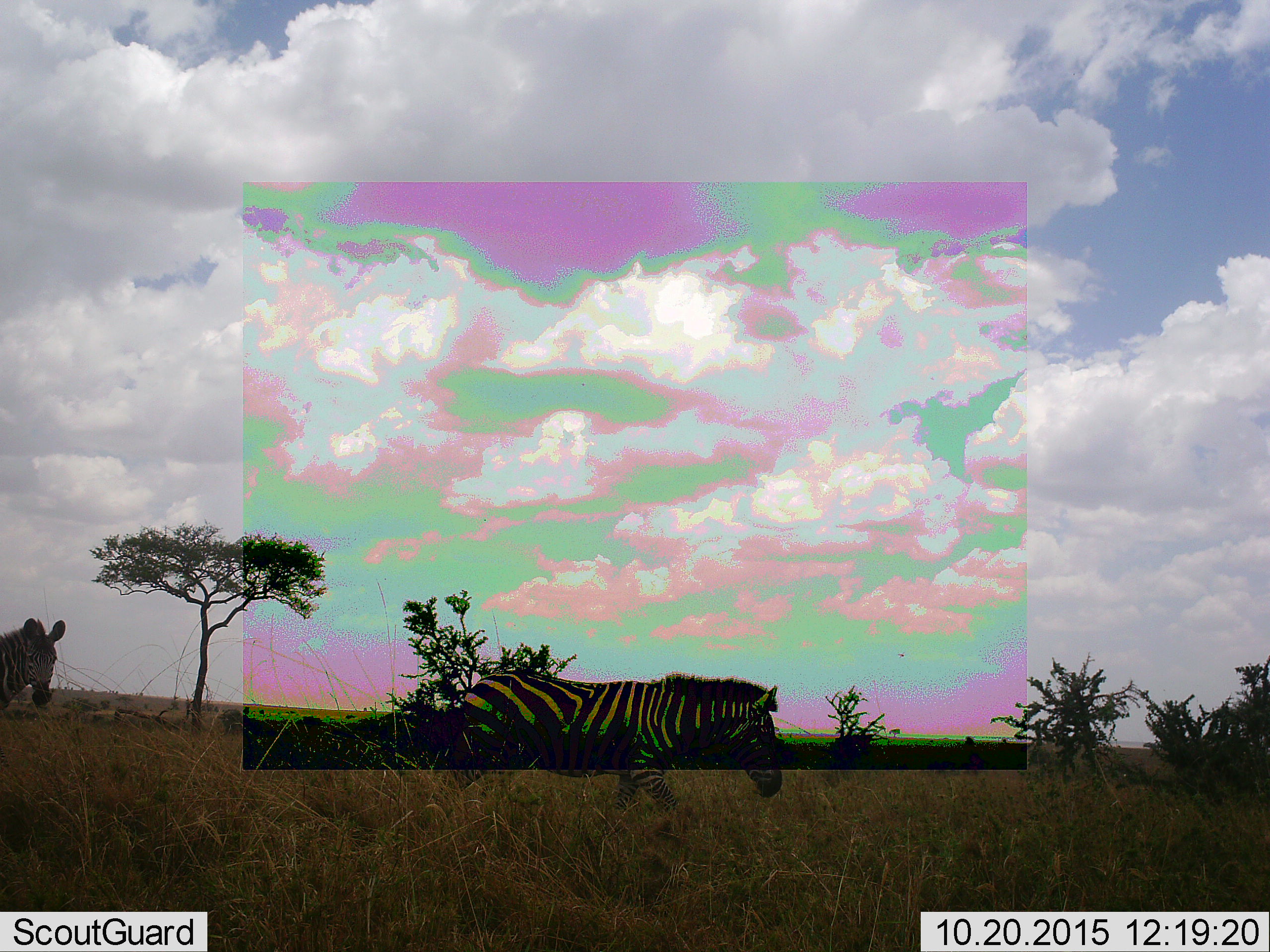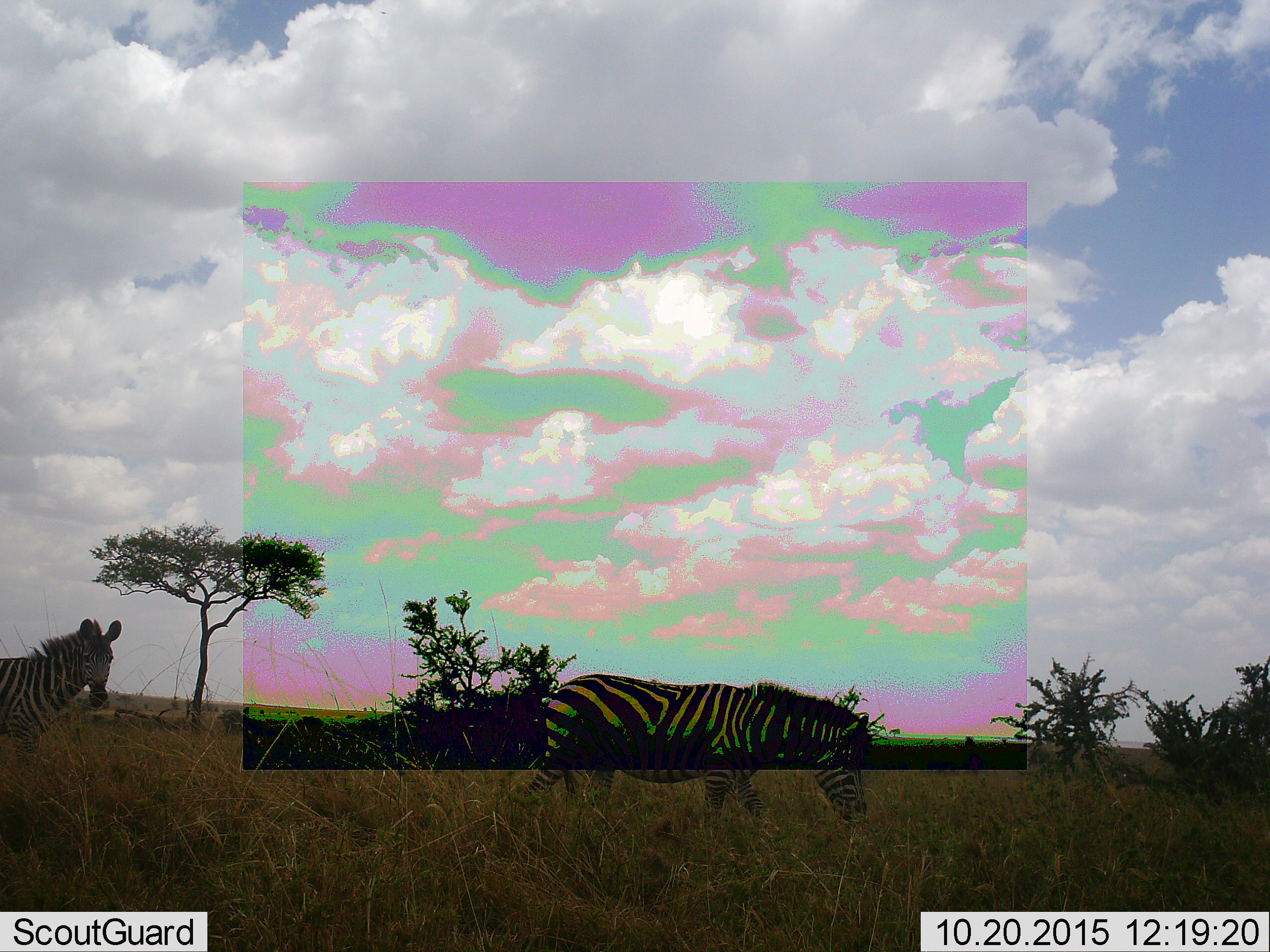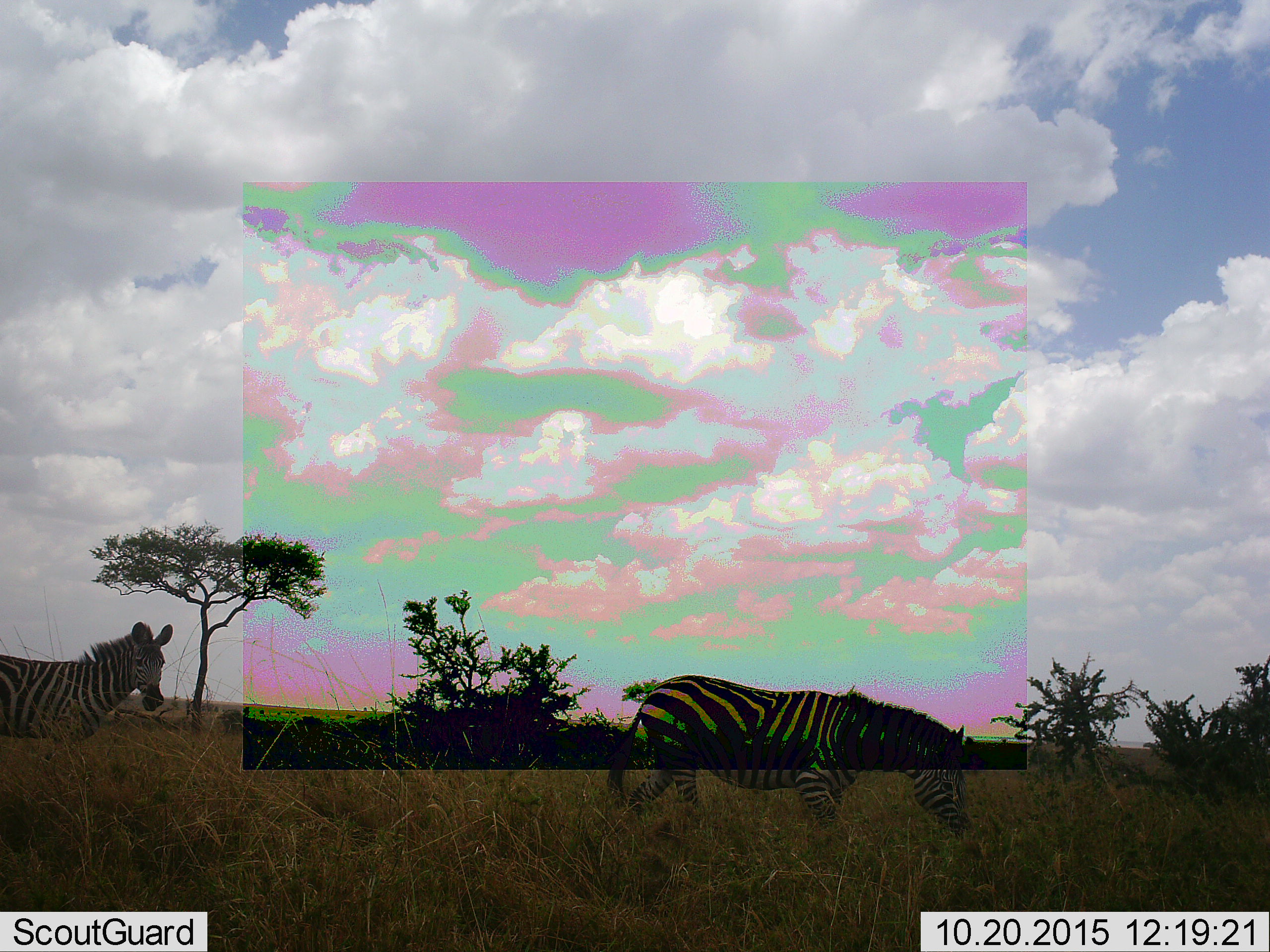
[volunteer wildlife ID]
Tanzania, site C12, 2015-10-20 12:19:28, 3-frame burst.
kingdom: Animalia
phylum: Chordata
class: Mammalia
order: Perissodactyla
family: Equidae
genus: Equus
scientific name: Equus quagga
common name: plains zebra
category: zebra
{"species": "zebra (plains zebra) (Equus quagga)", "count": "2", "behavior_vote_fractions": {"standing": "11%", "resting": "0%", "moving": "89%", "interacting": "0%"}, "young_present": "6%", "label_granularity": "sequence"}